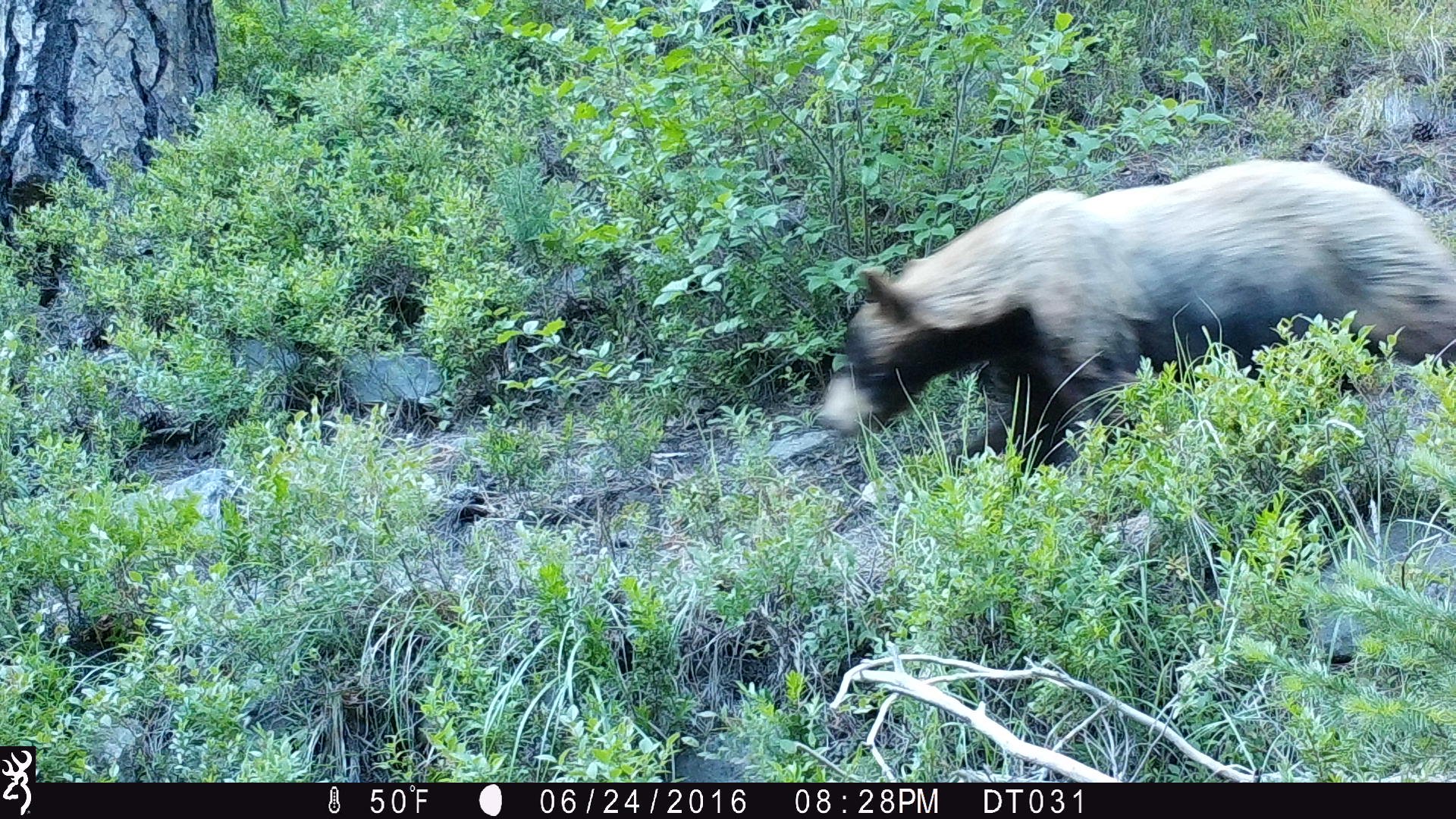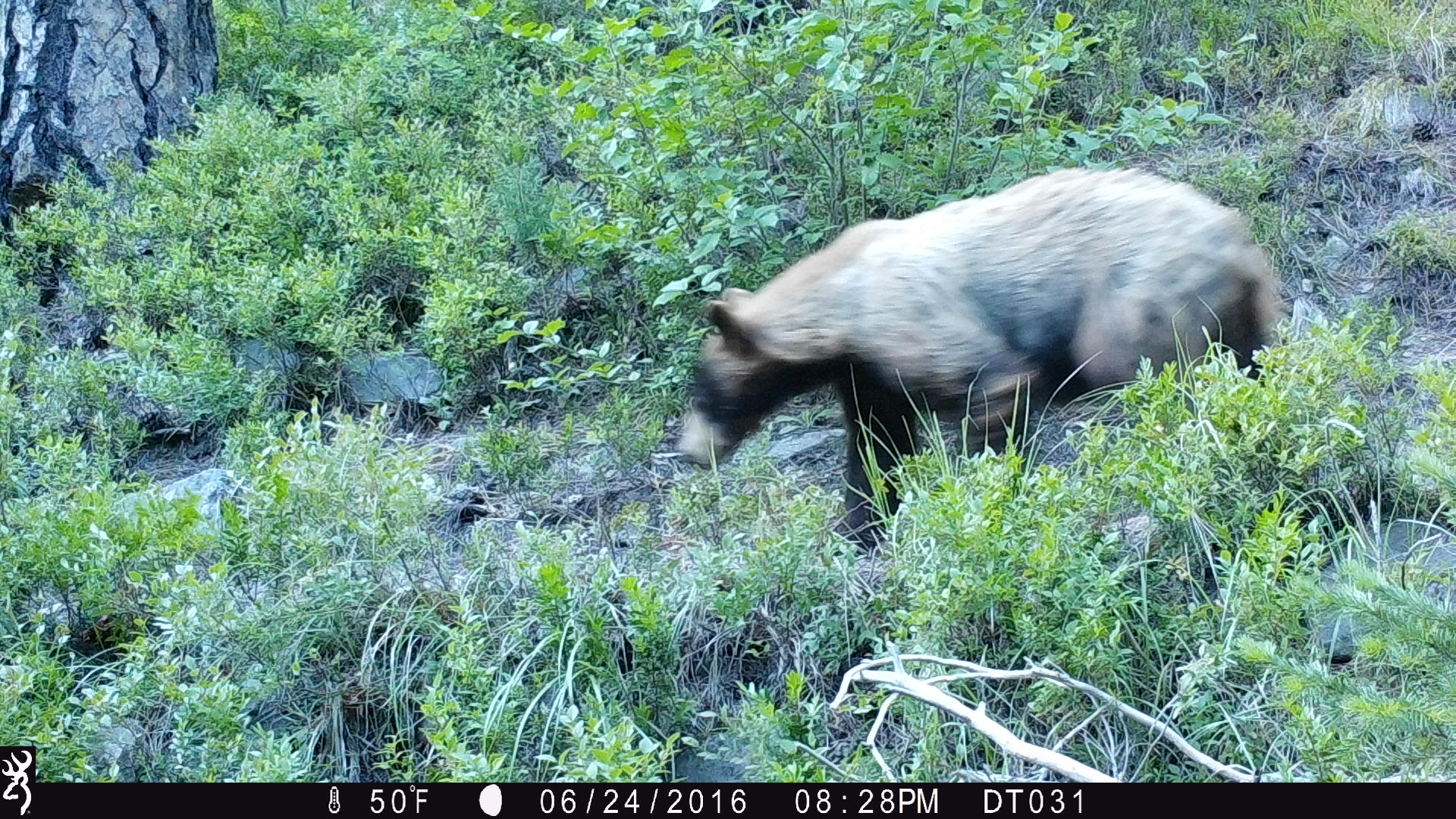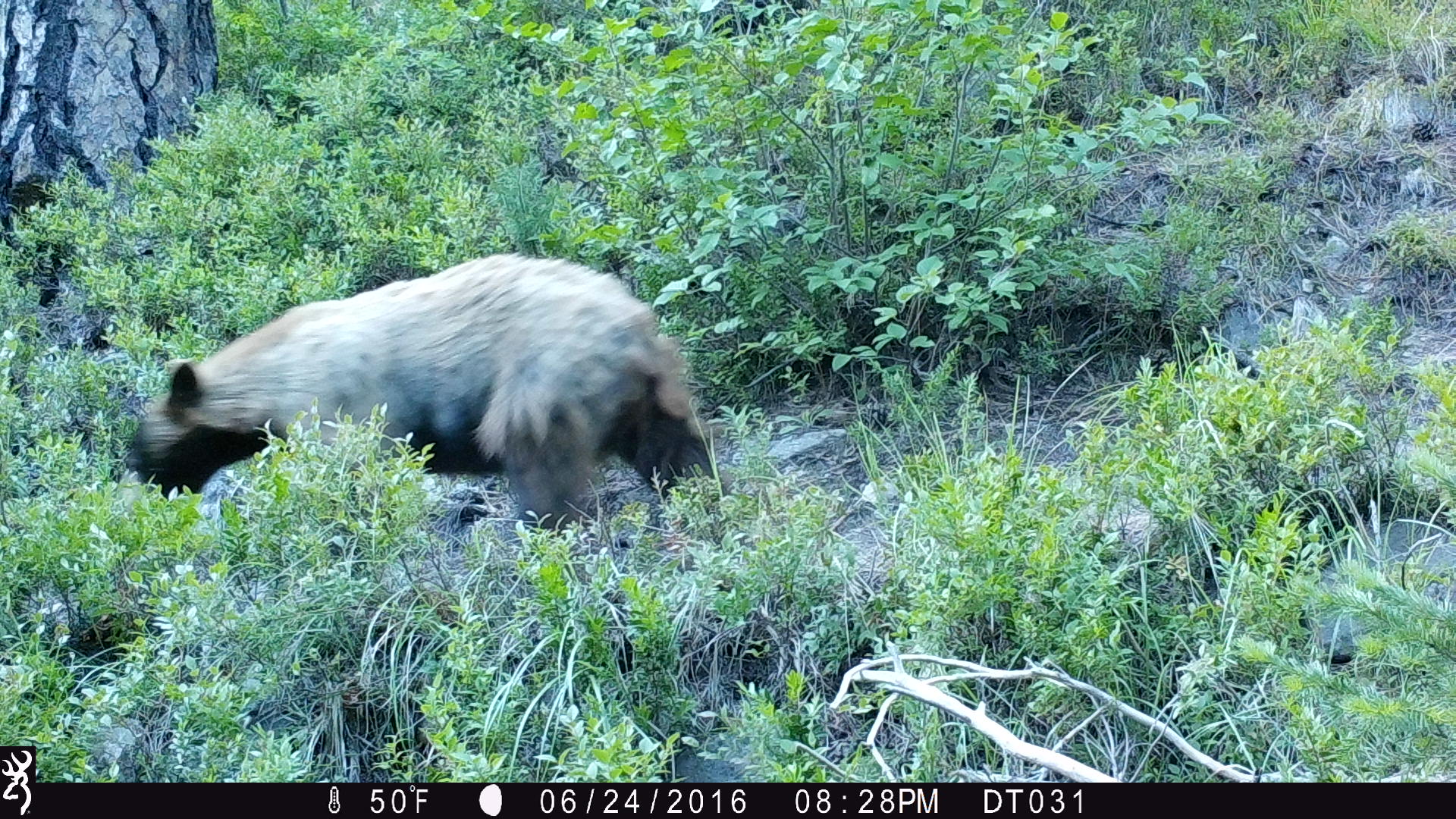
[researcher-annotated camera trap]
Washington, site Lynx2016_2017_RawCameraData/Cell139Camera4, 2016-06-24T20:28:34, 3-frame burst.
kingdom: Animalia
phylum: Chordata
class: Mammalia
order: Carnivora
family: Ursidae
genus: Ursus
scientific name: Ursus americanus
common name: american black bear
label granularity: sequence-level